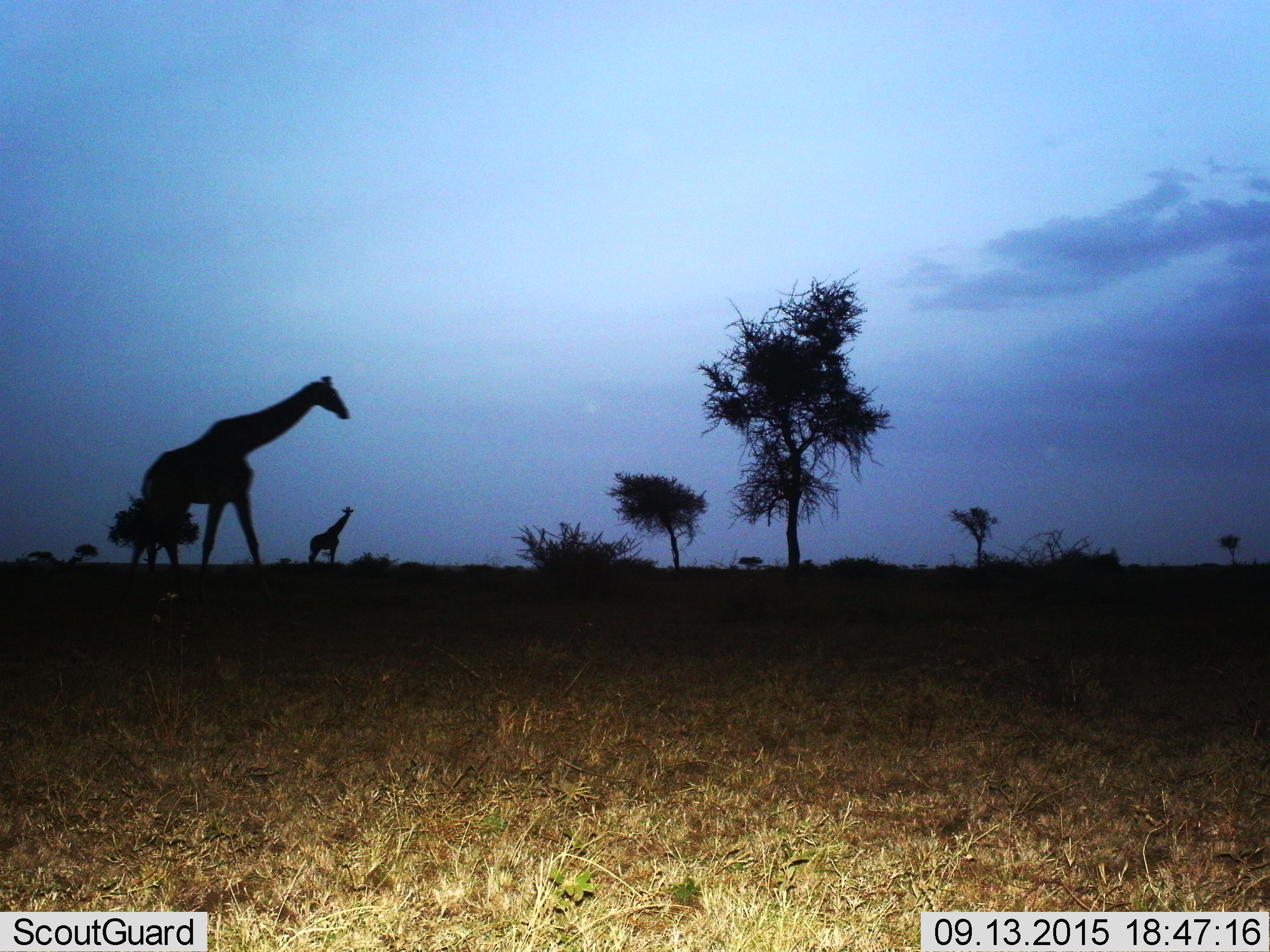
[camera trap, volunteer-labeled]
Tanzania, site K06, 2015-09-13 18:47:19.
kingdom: Animalia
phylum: Chordata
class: Mammalia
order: Artiodactyla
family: Giraffidae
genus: Giraffa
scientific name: Giraffa camelopardalis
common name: giraffe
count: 2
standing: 56%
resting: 0%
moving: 67%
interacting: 0%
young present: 0%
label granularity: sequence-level